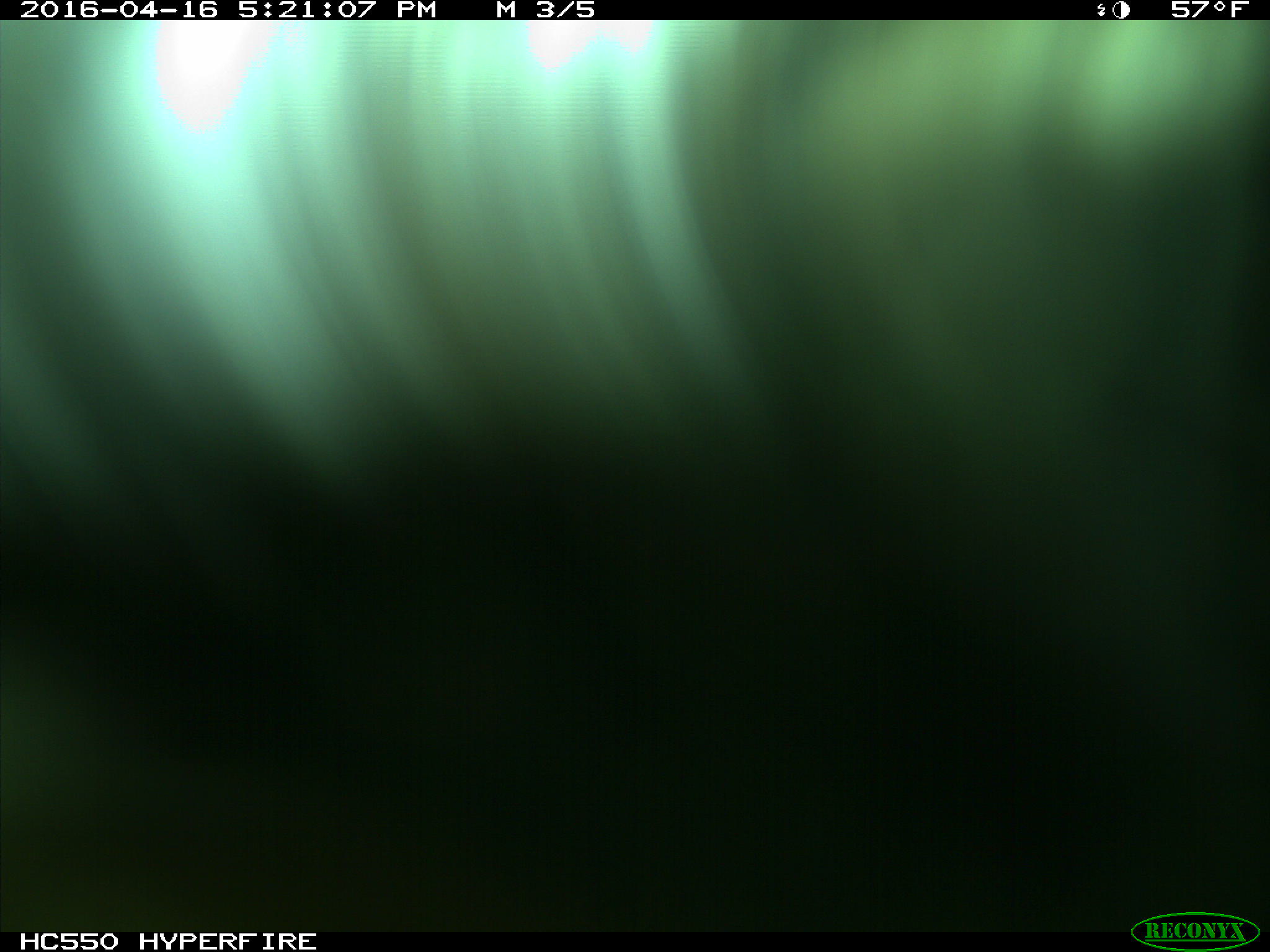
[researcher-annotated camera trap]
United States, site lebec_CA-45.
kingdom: Animalia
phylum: Chordata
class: Mammalia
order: Artiodactyla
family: Bovidae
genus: Bos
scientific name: Bos taurus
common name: domestic cow